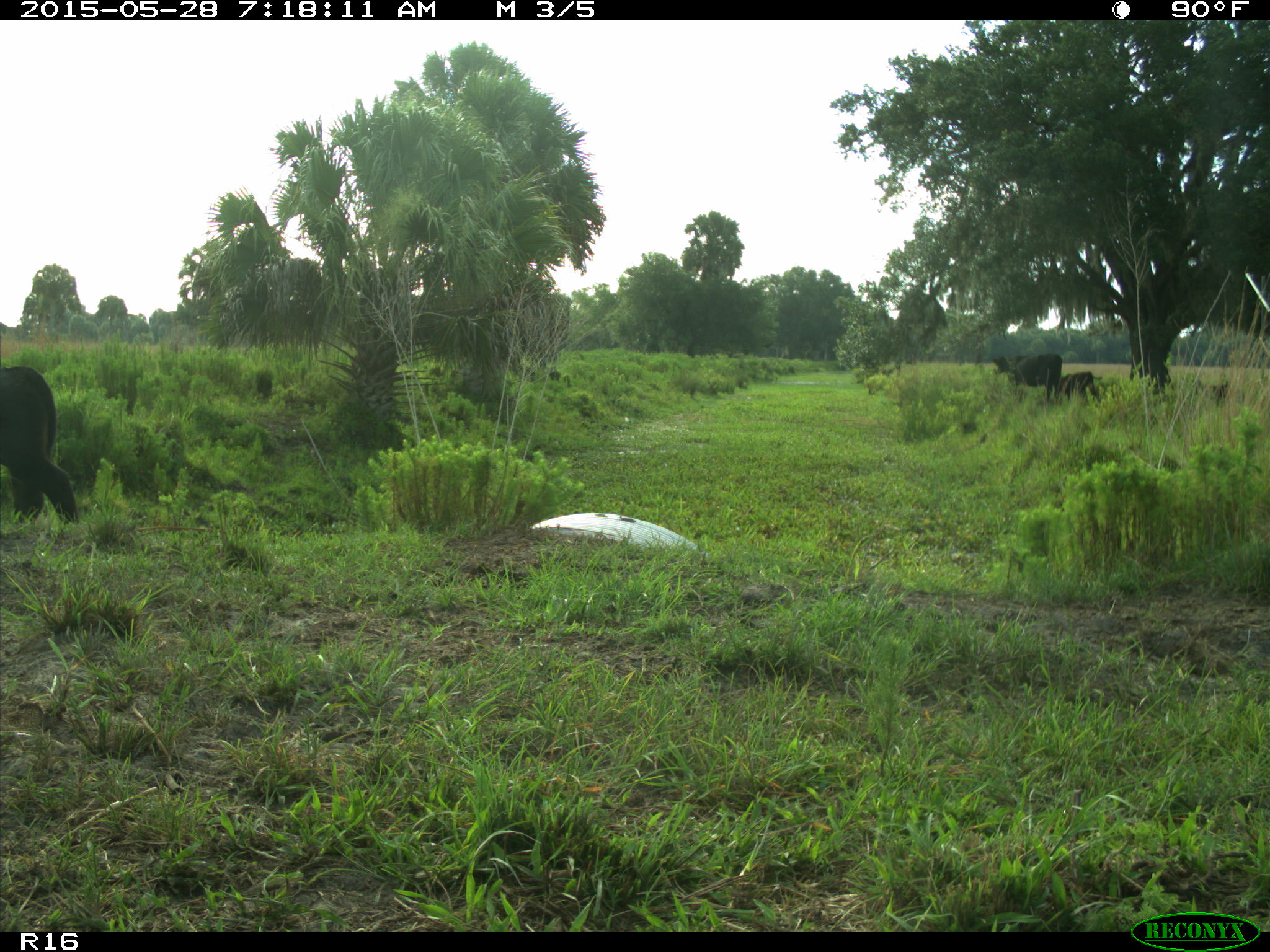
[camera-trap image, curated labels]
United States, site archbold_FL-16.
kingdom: Animalia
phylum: Chordata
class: Mammalia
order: Artiodactyla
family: Bovidae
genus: Bos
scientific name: Bos taurus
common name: domestic cow